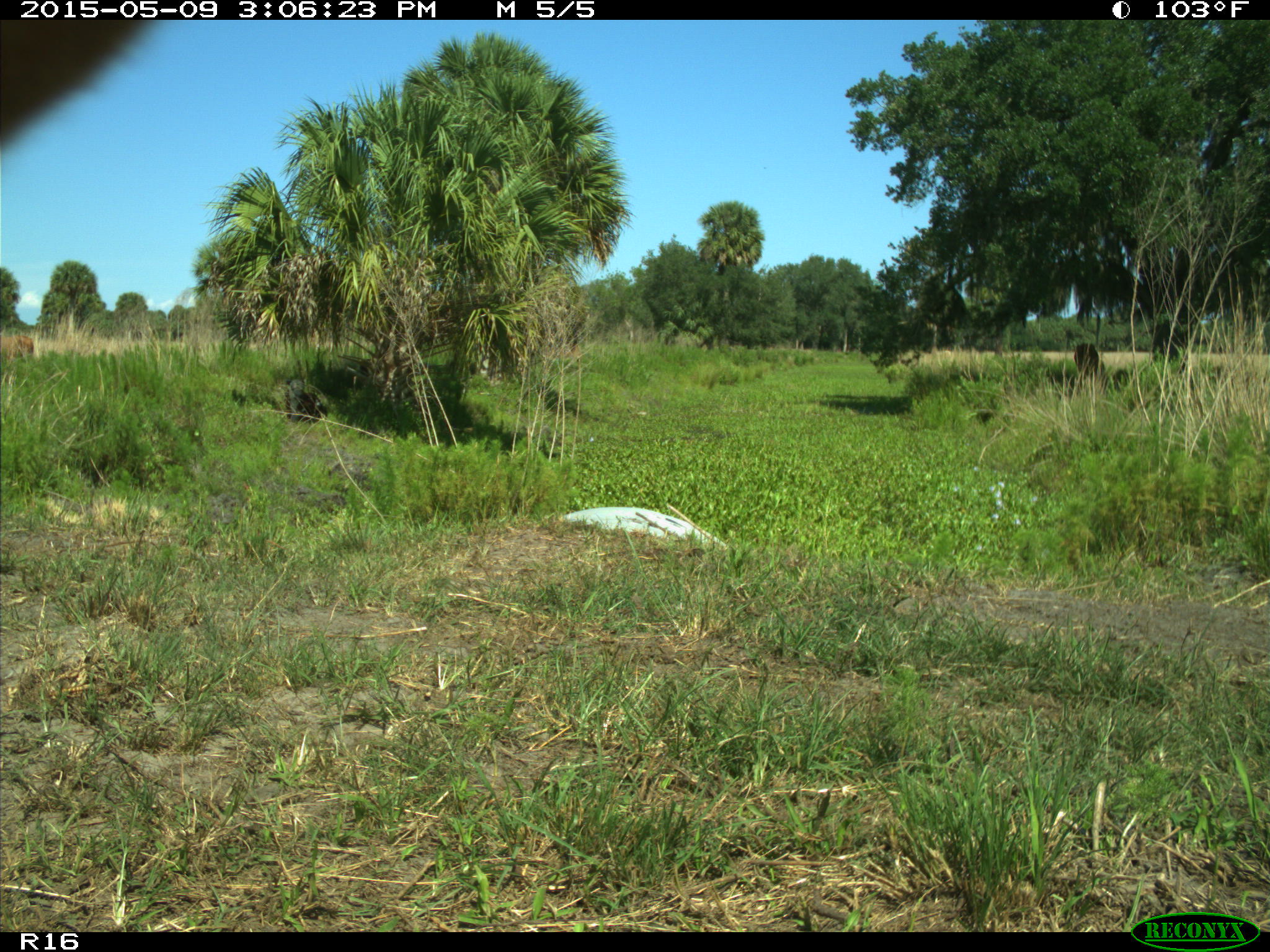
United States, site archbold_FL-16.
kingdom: Animalia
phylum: Chordata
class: Mammalia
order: Artiodactyla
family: Bovidae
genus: Bos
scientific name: Bos taurus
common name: domestic cow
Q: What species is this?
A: Bos taurus (domestic cow).